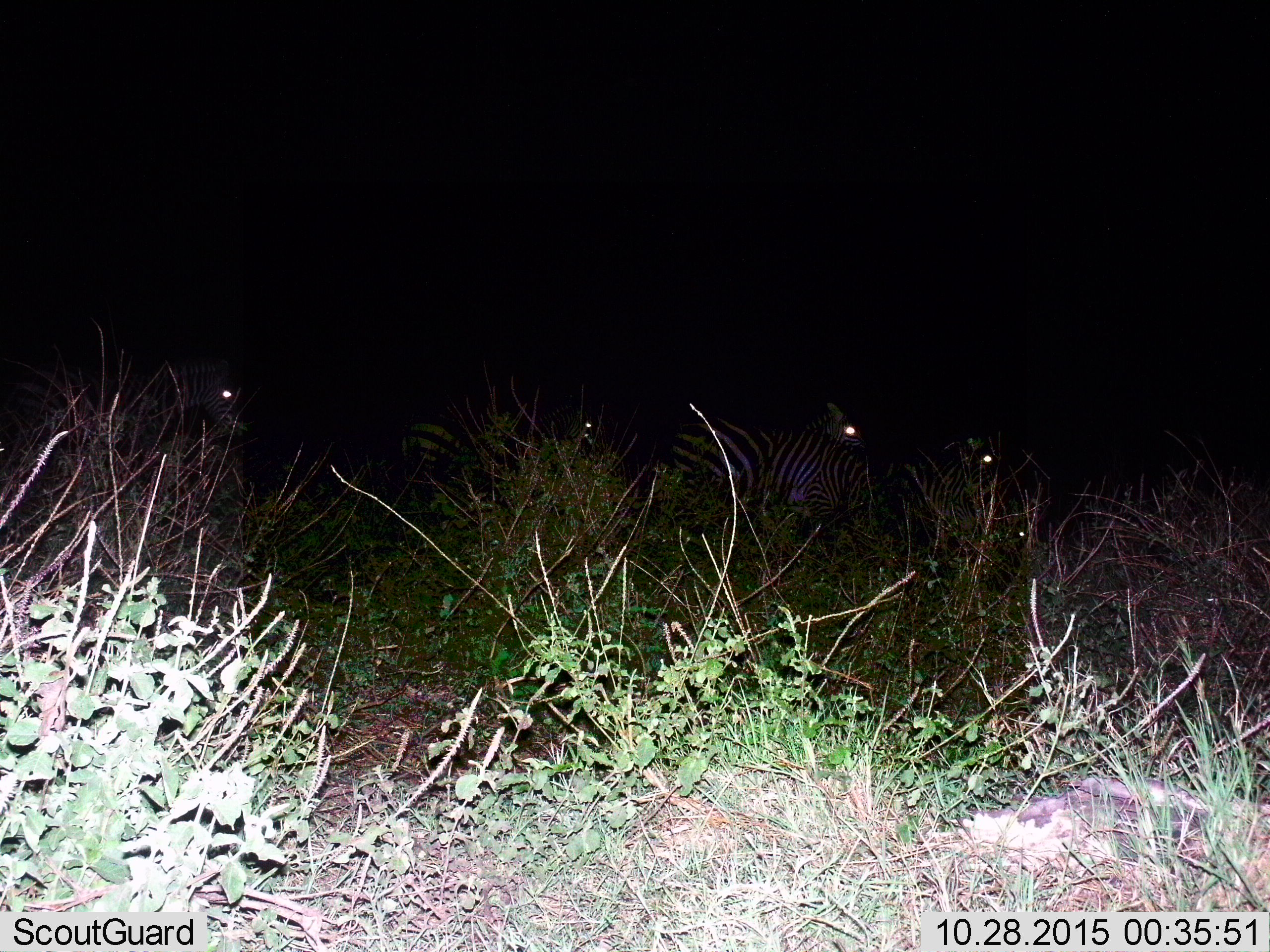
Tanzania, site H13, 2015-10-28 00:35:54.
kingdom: Animalia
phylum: Chordata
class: Mammalia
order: Perissodactyla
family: Equidae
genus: Equus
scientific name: Equus quagga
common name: plains zebra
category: zebra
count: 5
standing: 89%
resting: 0%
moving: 11%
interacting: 0%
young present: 11%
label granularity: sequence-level